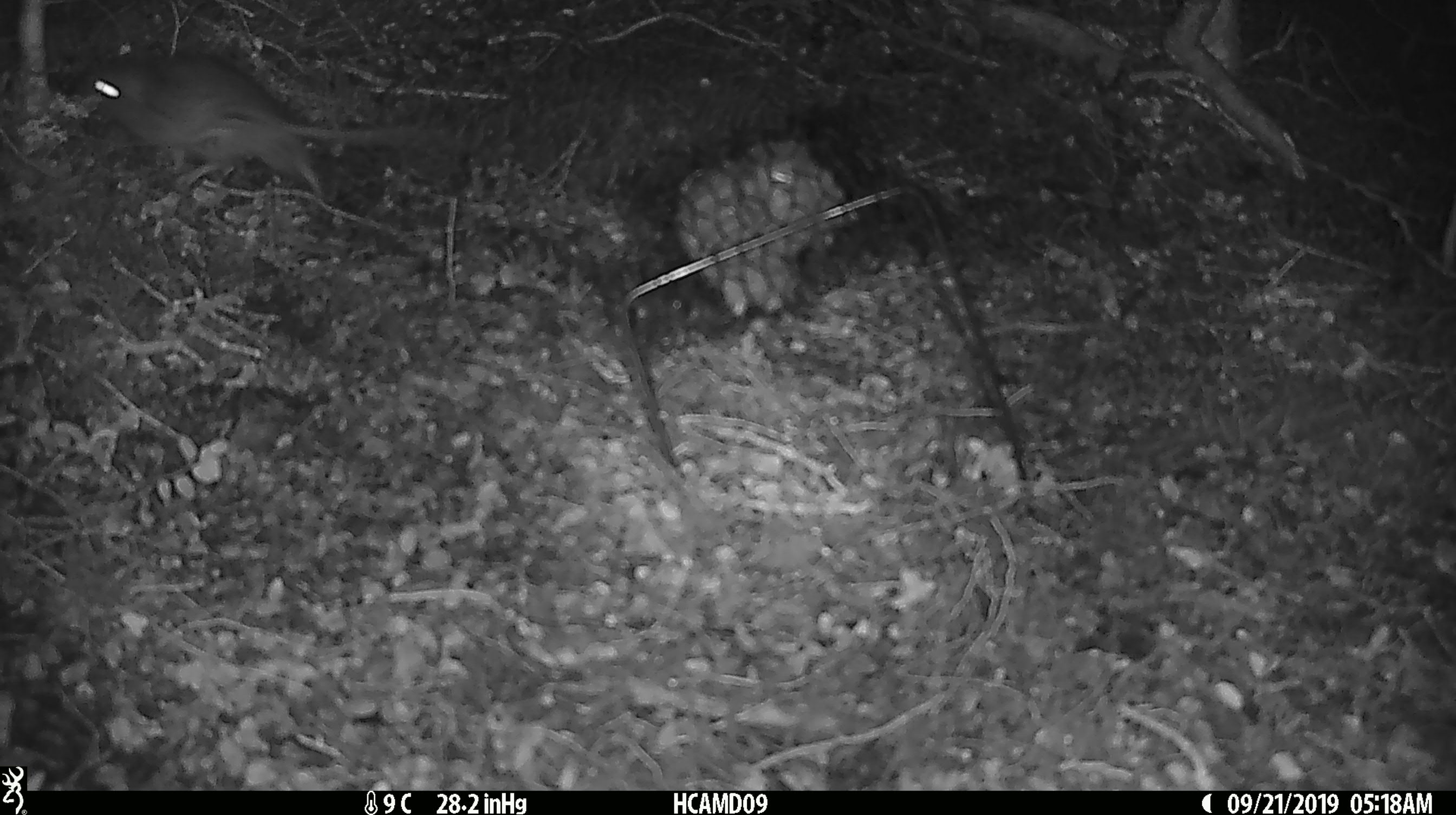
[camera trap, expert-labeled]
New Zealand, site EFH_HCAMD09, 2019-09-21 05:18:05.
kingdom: Animalia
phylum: Chordata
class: Mammalia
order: Rodentia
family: Muridae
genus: Mus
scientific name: Mus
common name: mouse